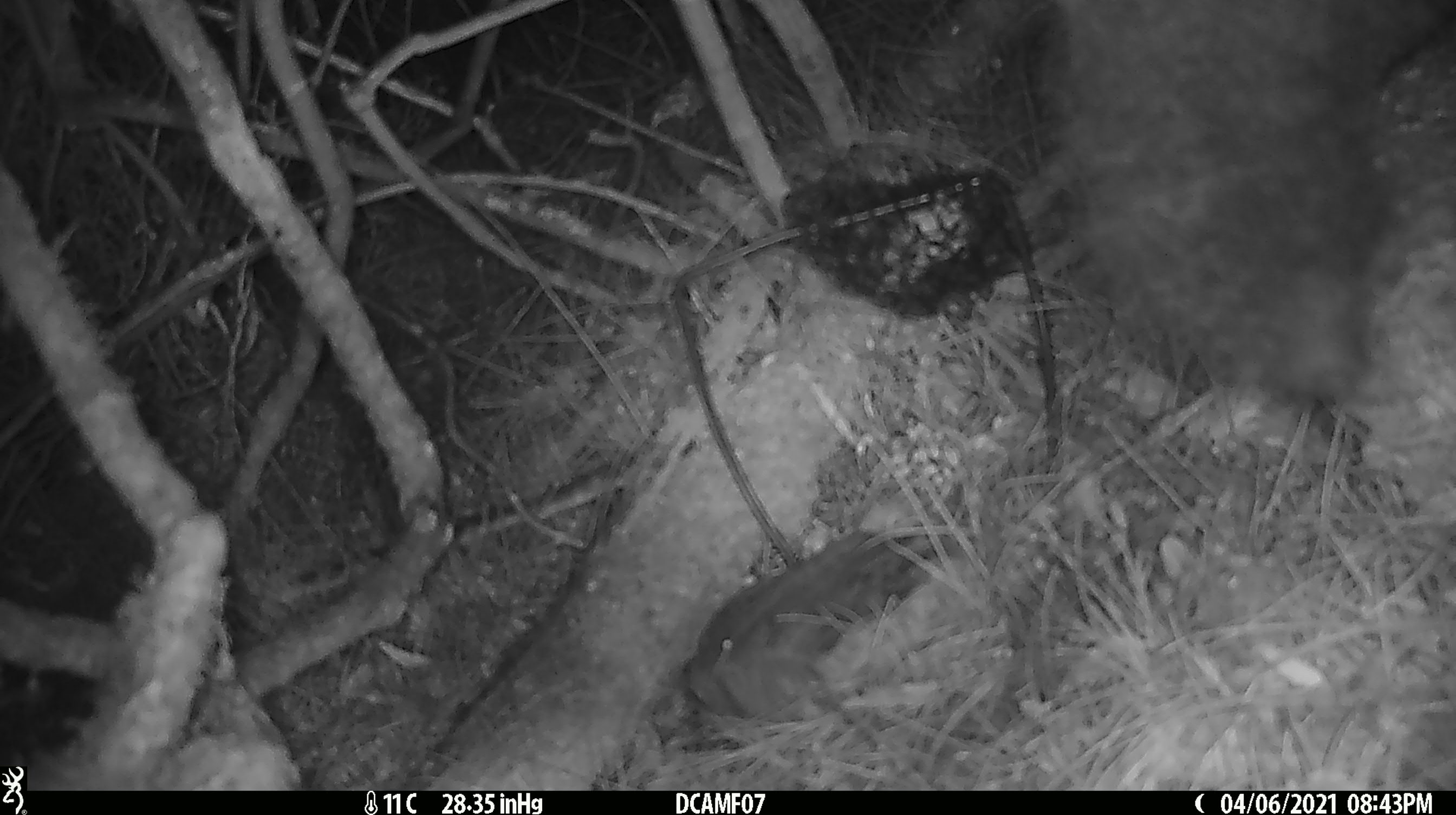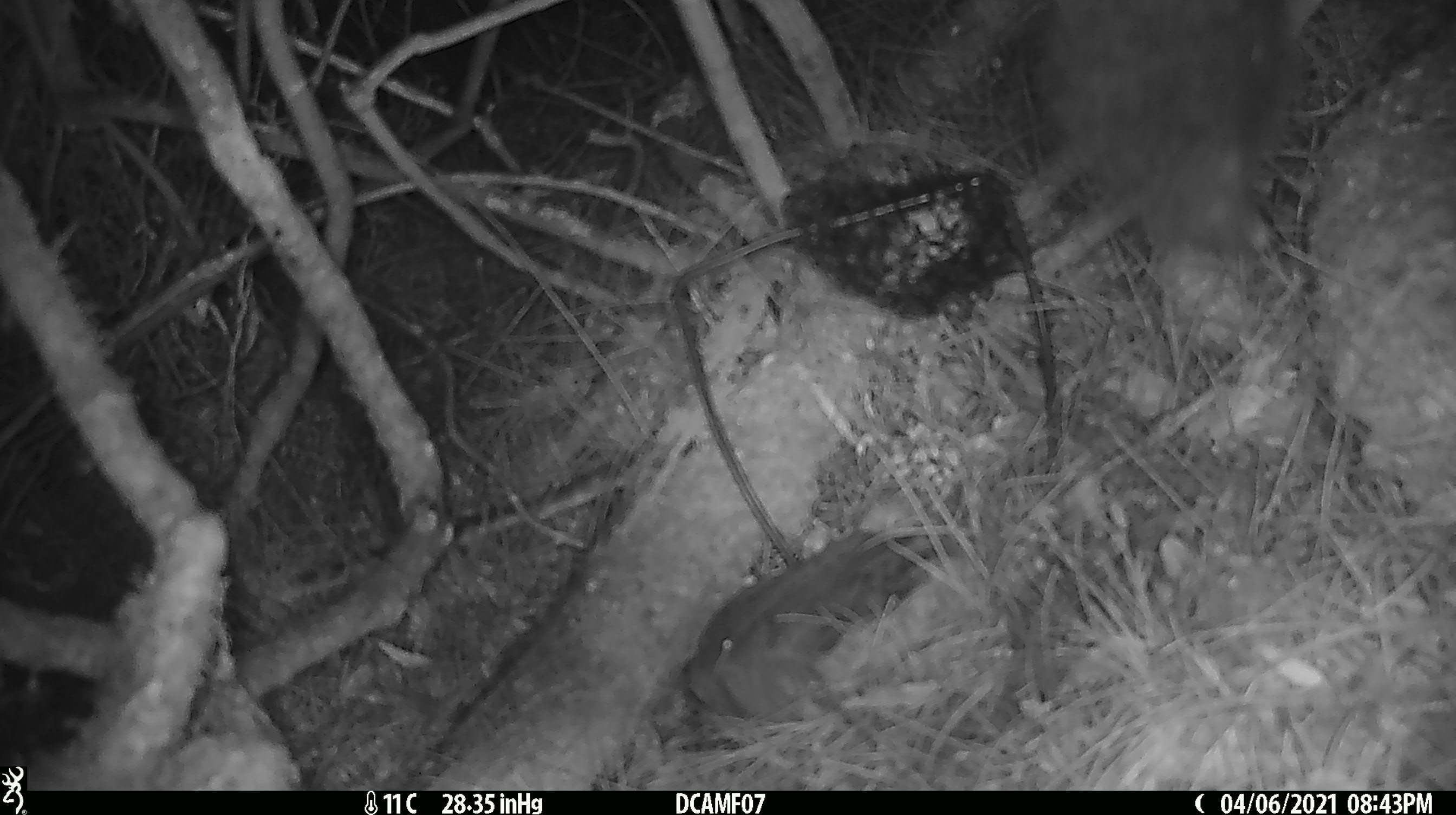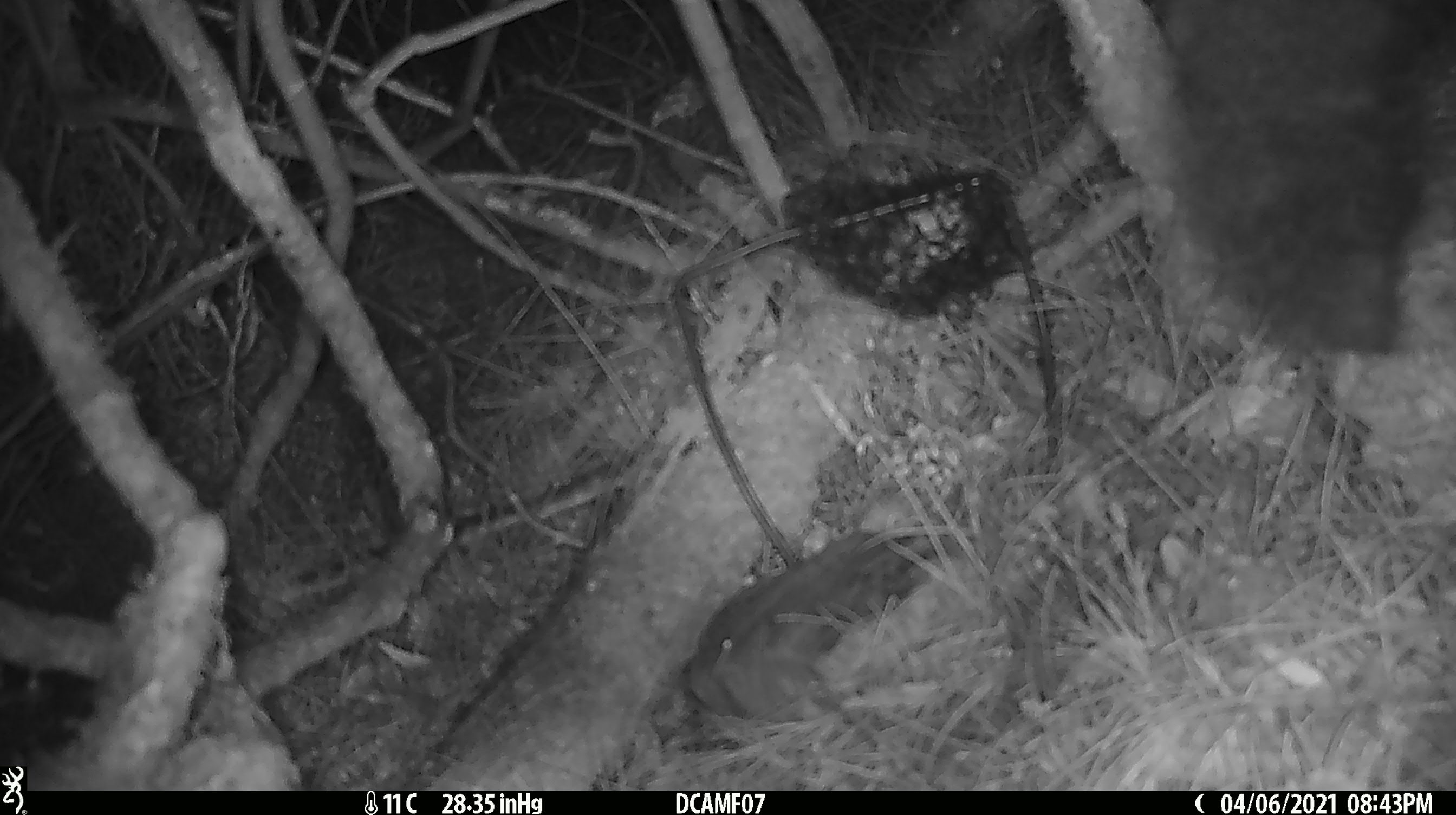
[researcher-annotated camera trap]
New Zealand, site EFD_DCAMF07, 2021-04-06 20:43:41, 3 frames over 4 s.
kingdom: Animalia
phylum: Chordata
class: Mammalia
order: Diprotodontia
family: Phalangeridae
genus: Trichosurus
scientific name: Trichosurus vulpecula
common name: common brushtail possum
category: possum